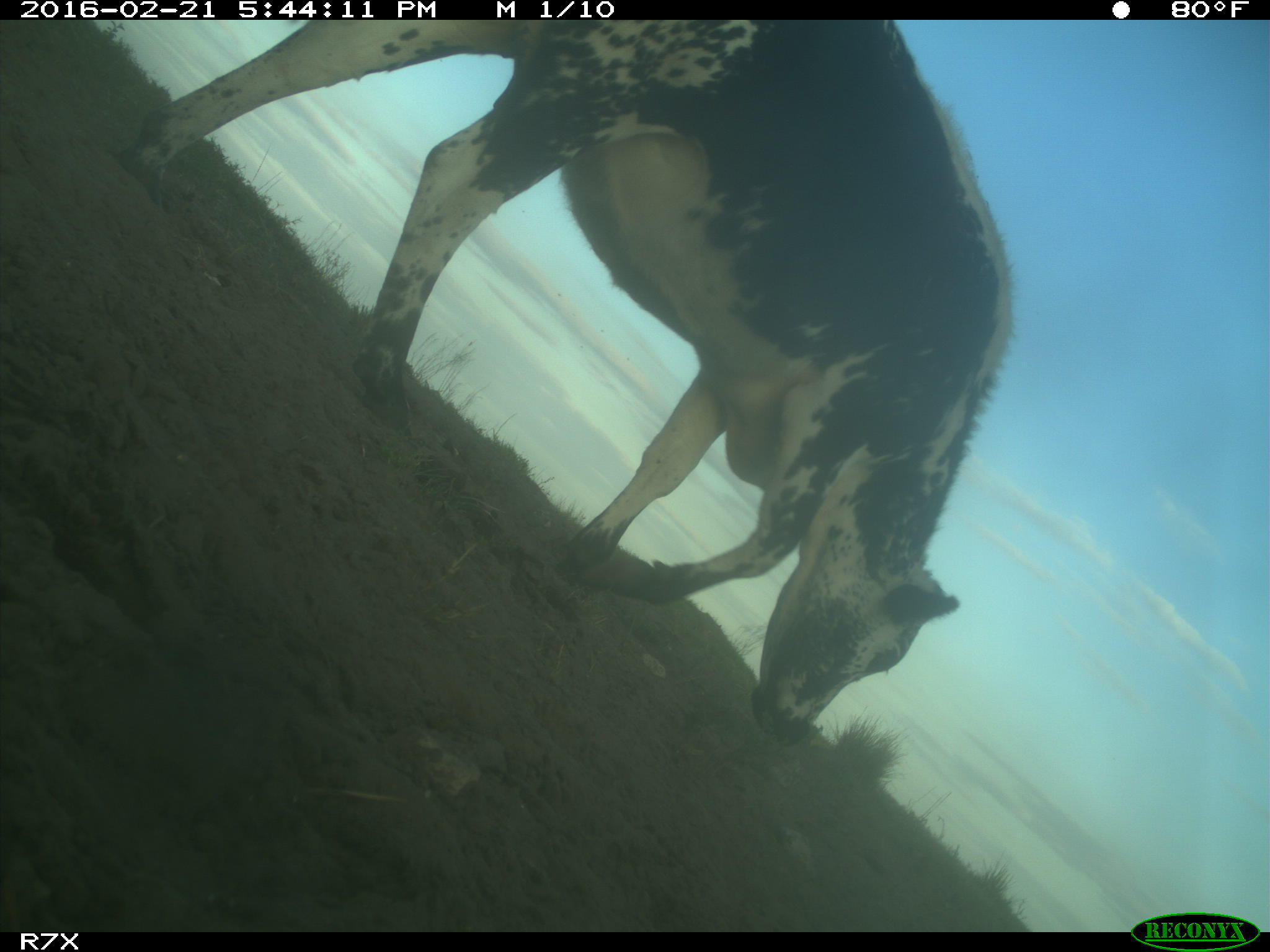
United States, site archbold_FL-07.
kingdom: Animalia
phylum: Chordata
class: Mammalia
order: Artiodactyla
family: Bovidae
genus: Bos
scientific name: Bos taurus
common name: domestic cow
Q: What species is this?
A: Bos taurus (domestic cow).